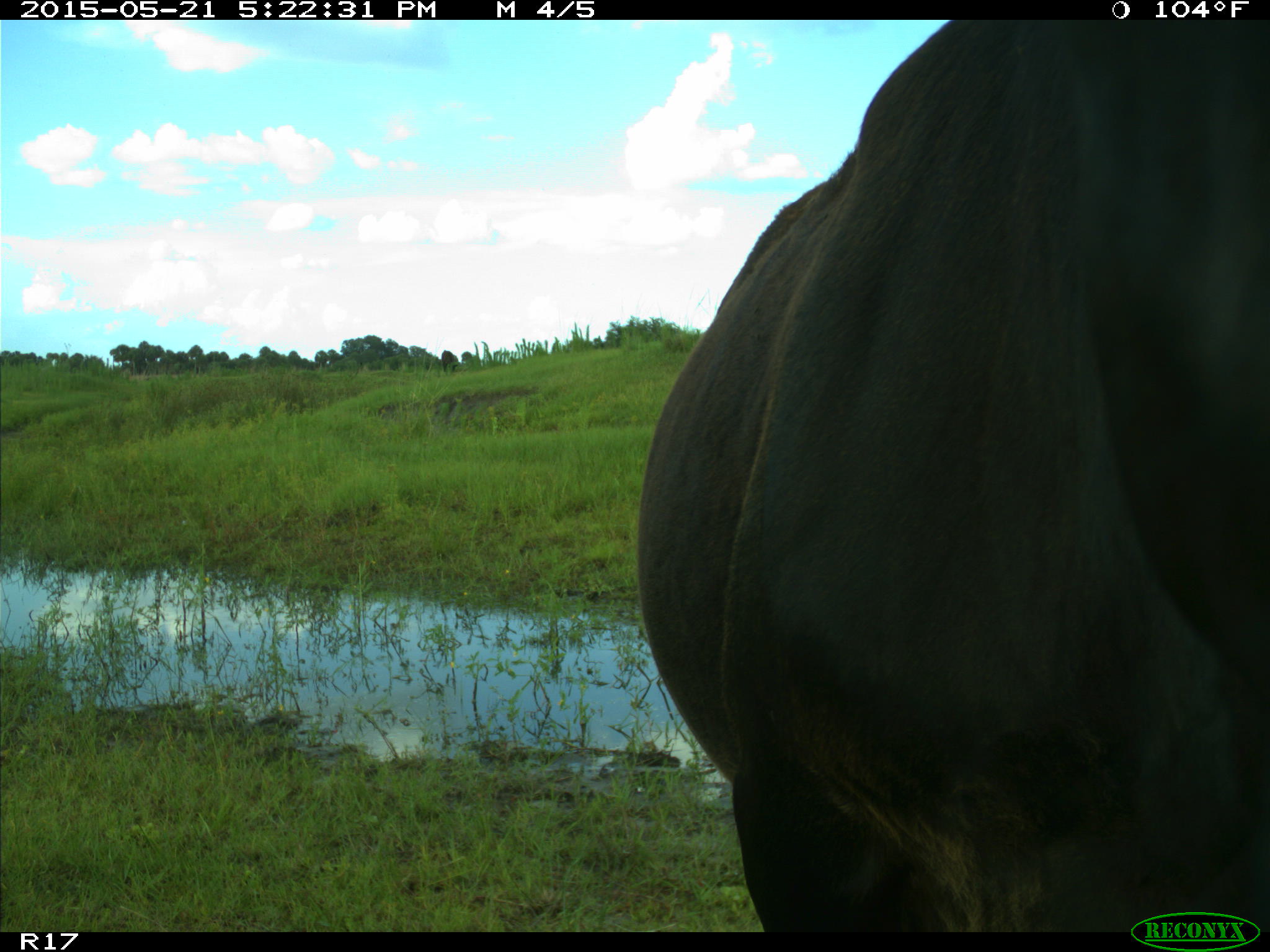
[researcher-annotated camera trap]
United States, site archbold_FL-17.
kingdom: Animalia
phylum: Chordata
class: Mammalia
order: Artiodactyla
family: Bovidae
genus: Bos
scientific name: Bos taurus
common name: domestic cow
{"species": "Bos taurus (domestic cow)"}